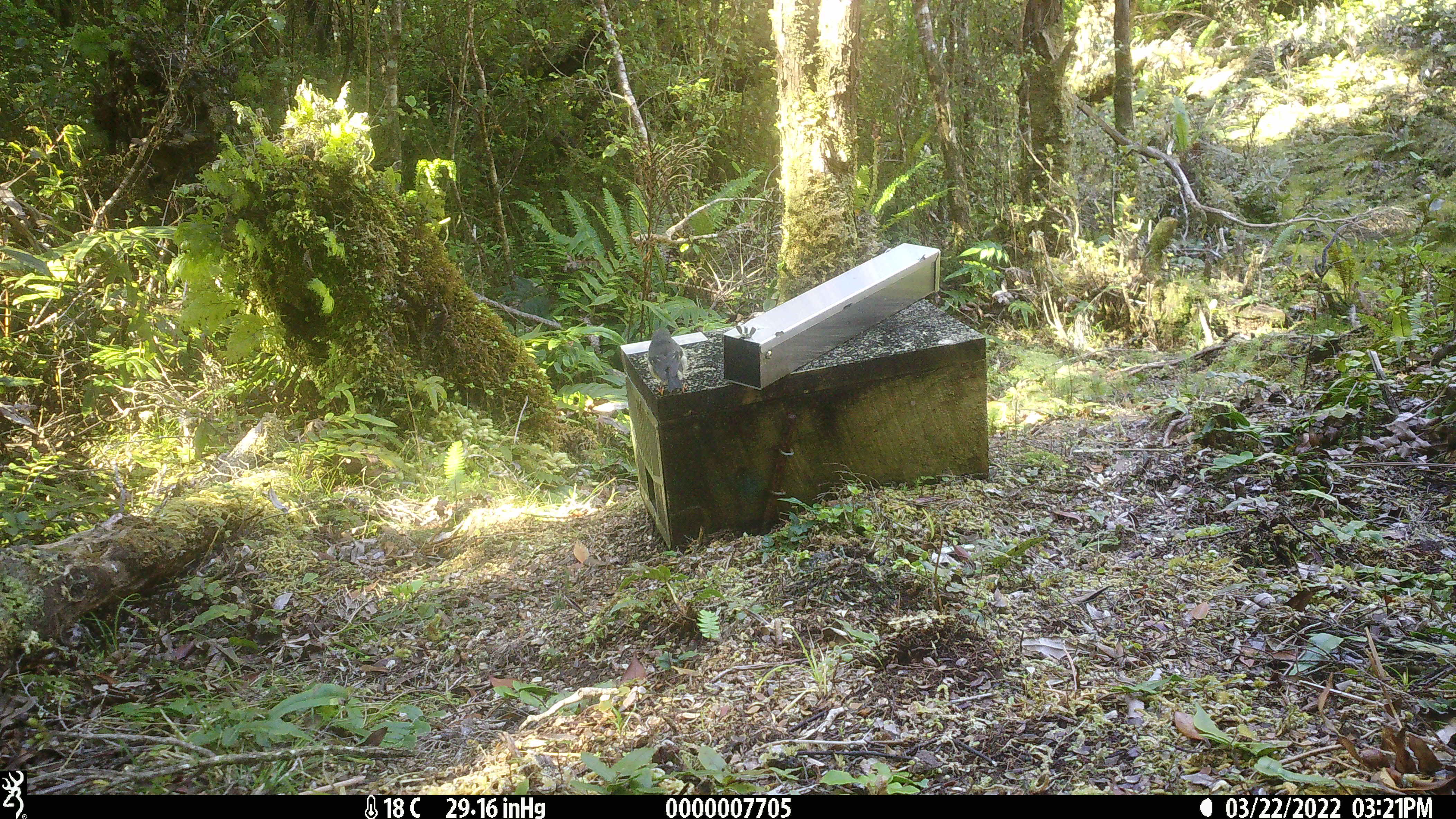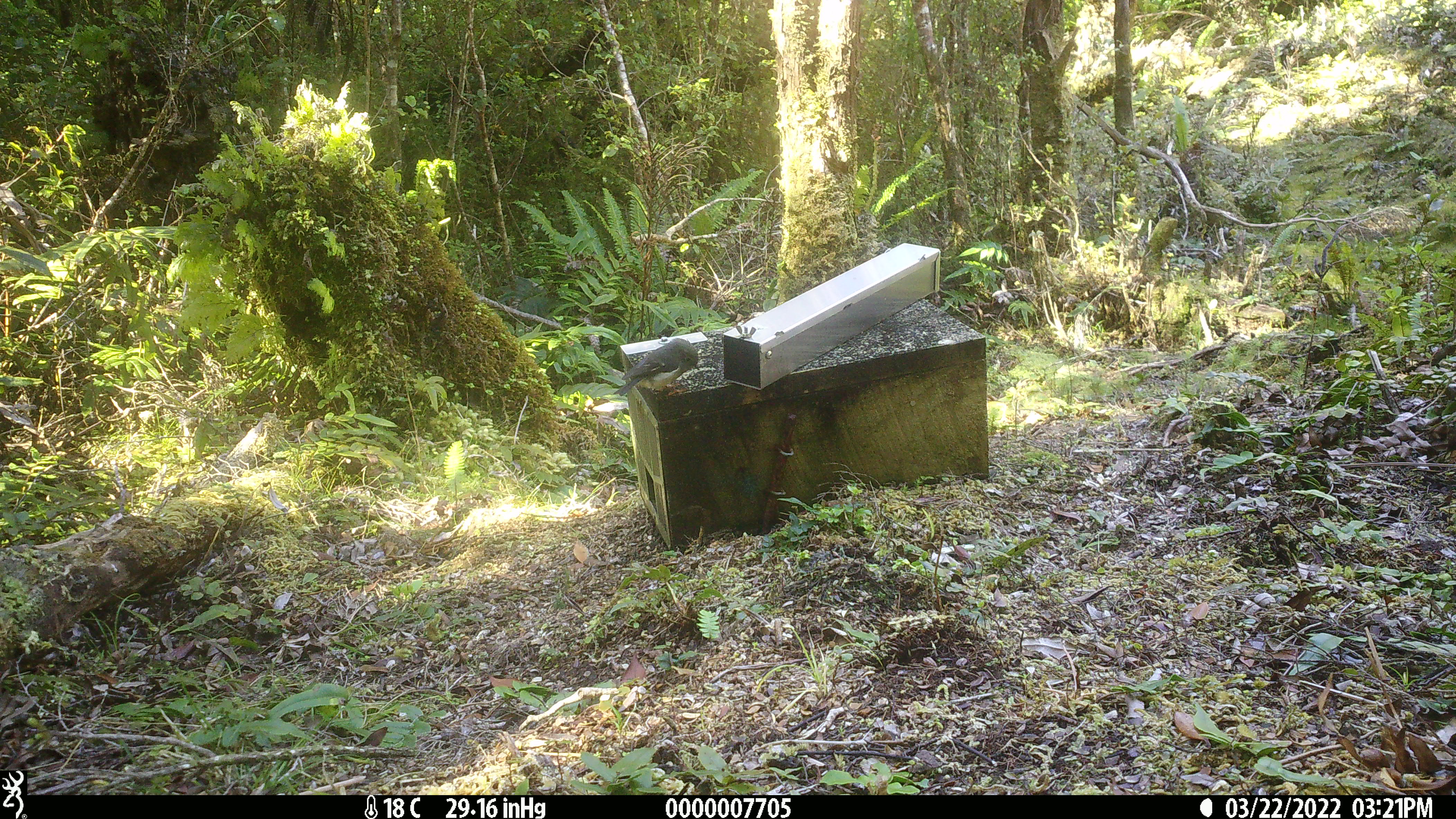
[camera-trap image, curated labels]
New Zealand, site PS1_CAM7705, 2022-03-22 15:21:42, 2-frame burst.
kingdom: Animalia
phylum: Chordata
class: Aves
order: Passeriformes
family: Petroicidae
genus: Petroica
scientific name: Petroica macrocephala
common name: tomtit